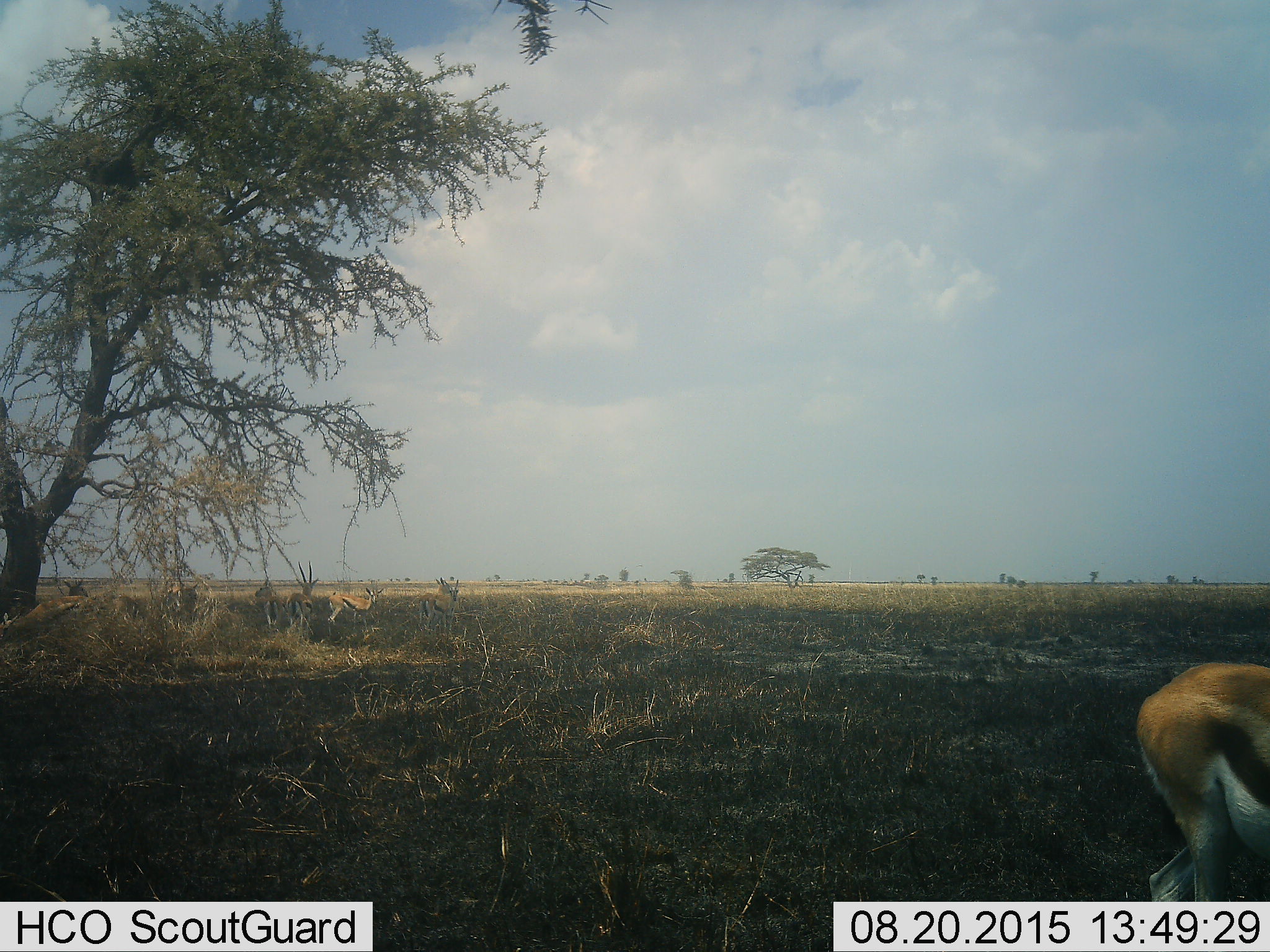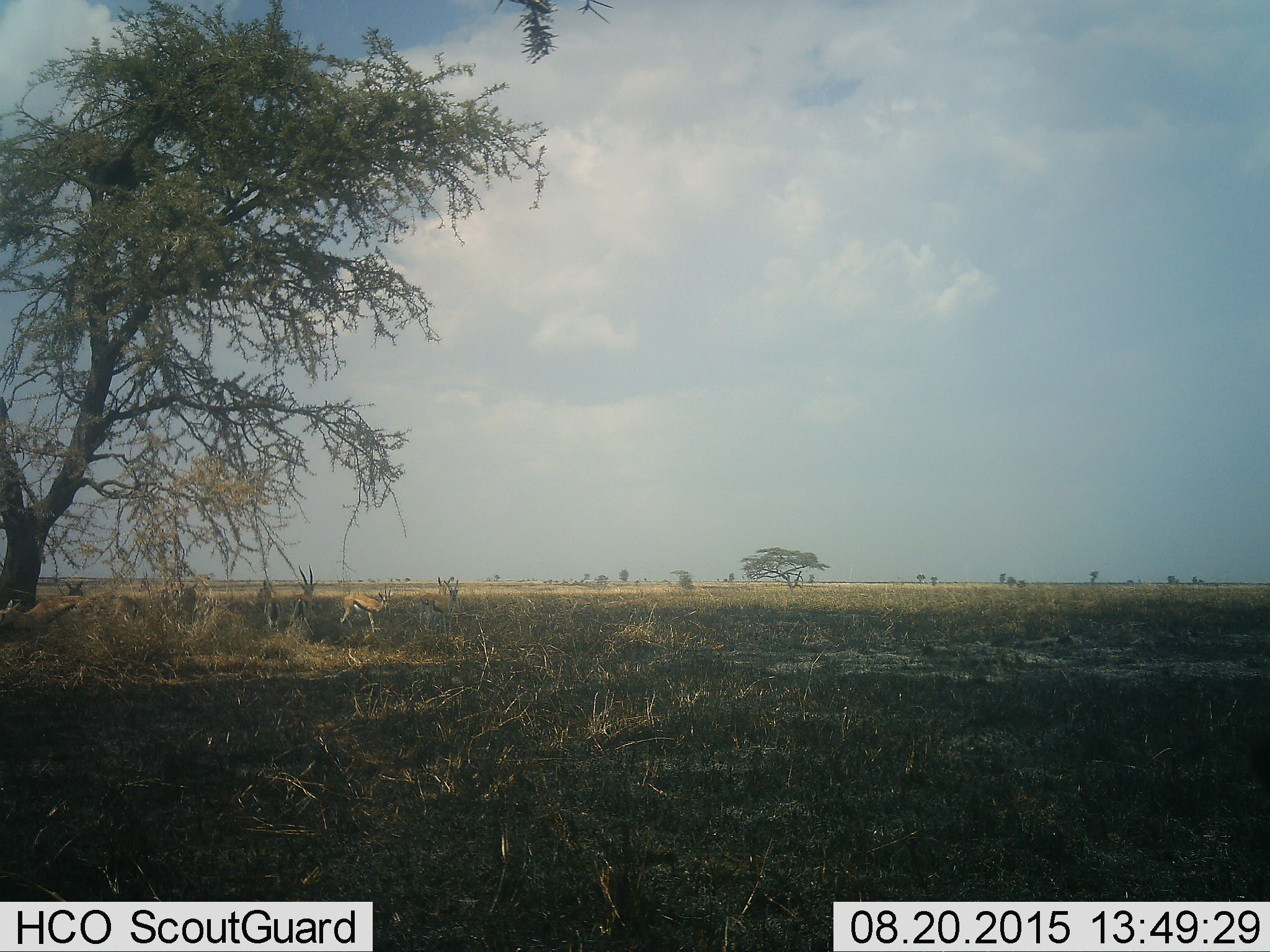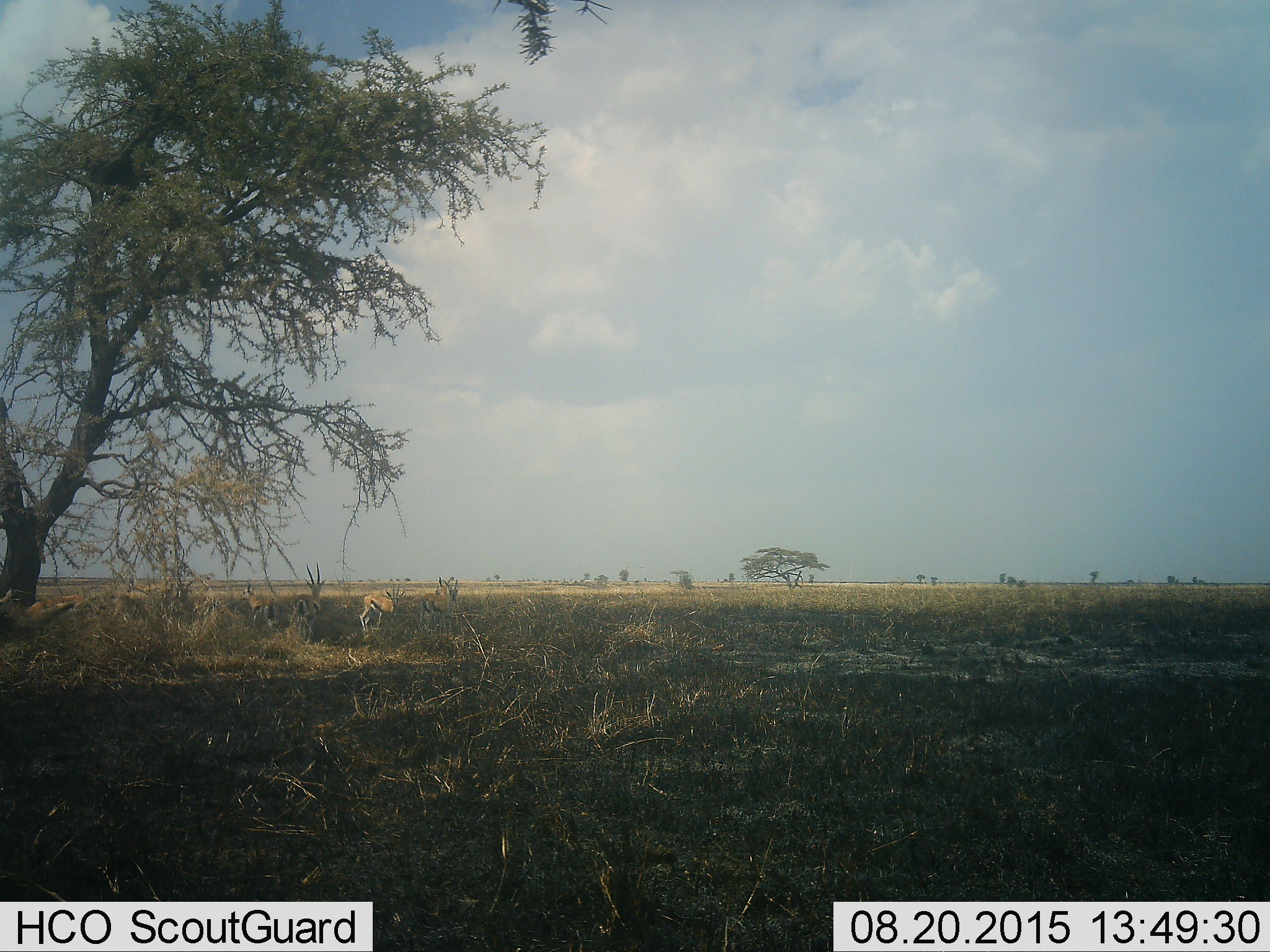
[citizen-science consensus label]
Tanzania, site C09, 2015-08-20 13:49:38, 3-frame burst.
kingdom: Animalia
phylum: Chordata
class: Mammalia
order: Artiodactyla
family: Bovidae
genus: Eudorcas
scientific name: Eudorcas thomsonii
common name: thomson's gazelle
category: gazellethomsons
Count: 10.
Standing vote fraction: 67%.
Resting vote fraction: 27%.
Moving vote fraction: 80%.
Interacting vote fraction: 7%.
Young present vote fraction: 0%.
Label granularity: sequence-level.